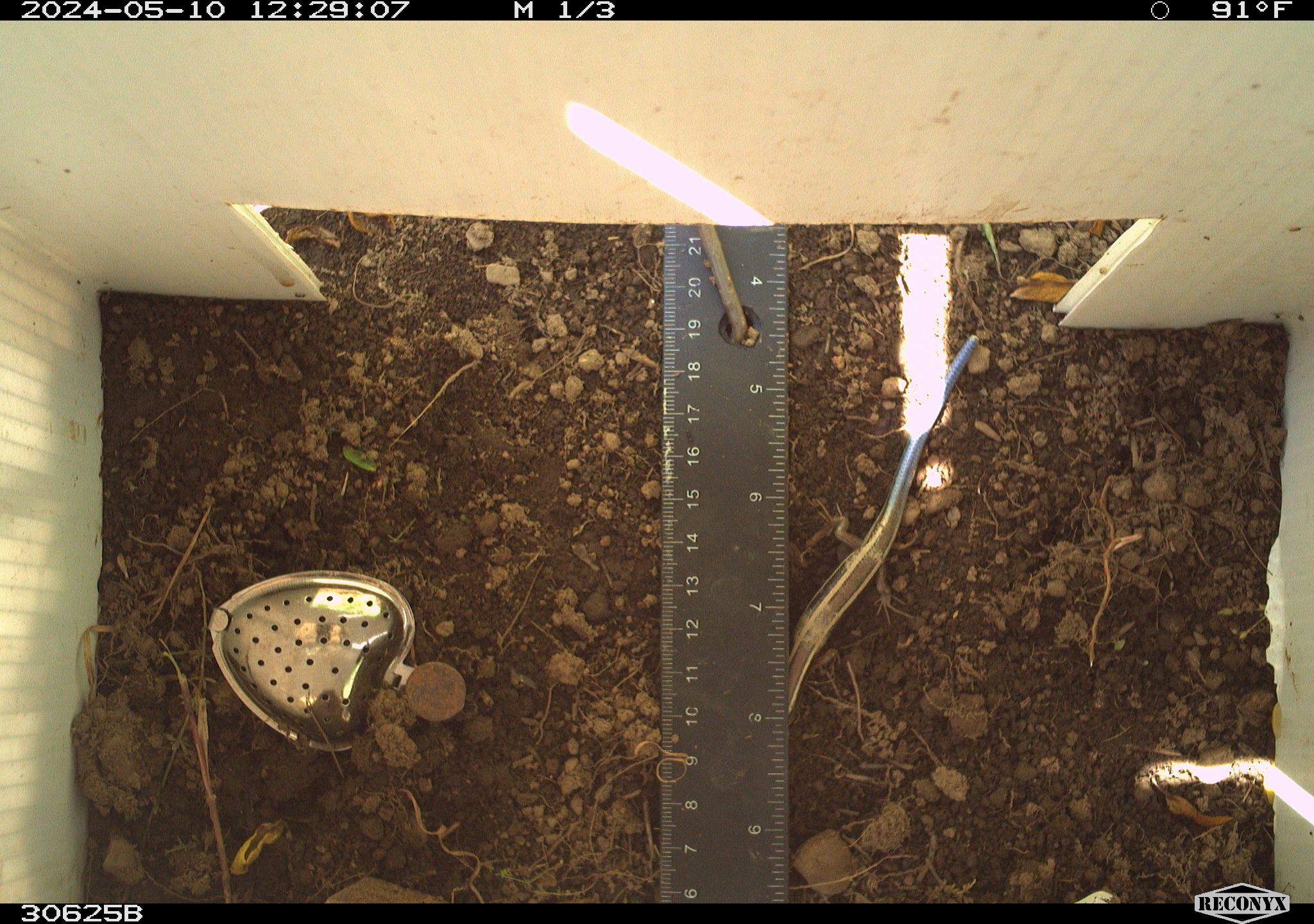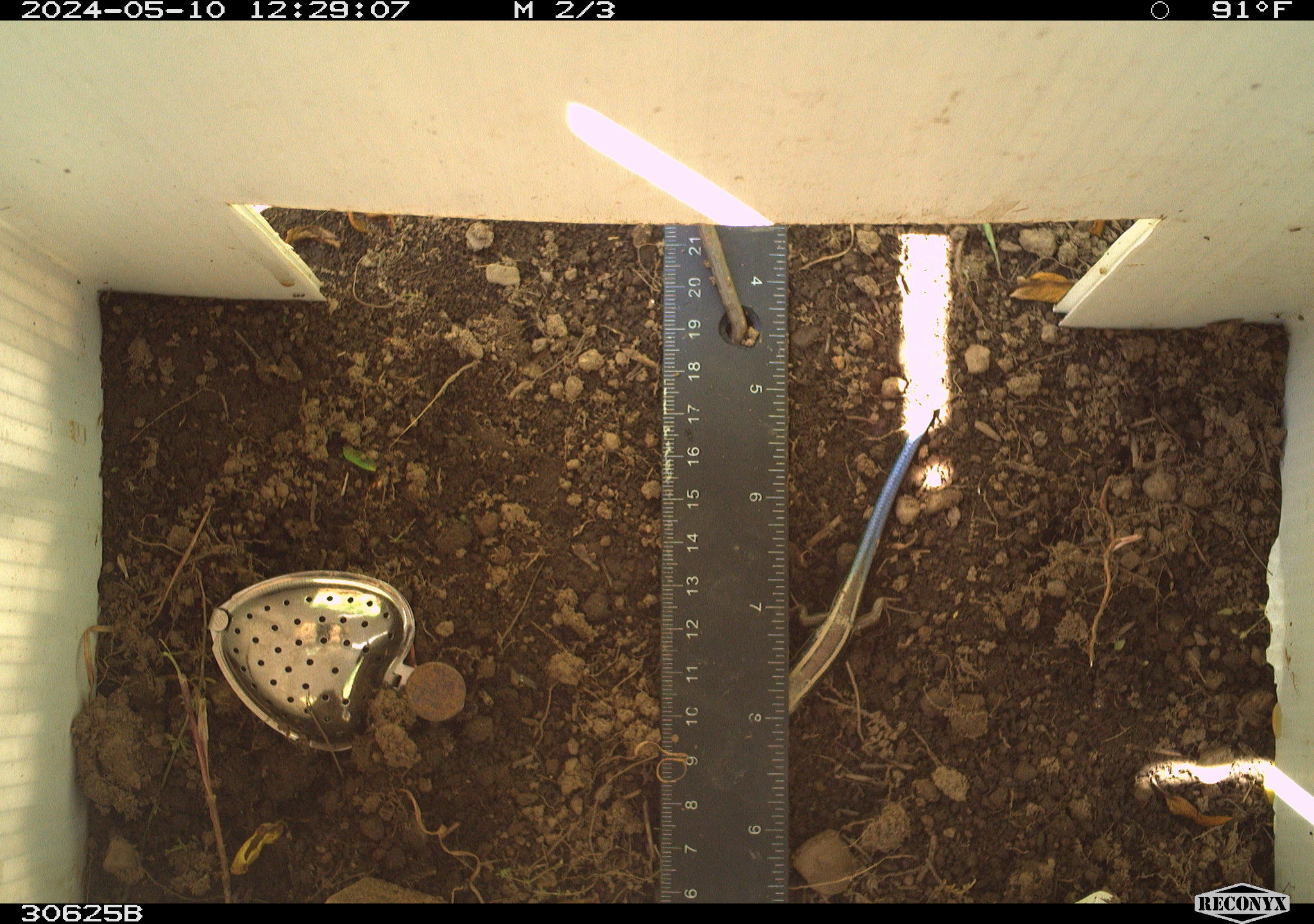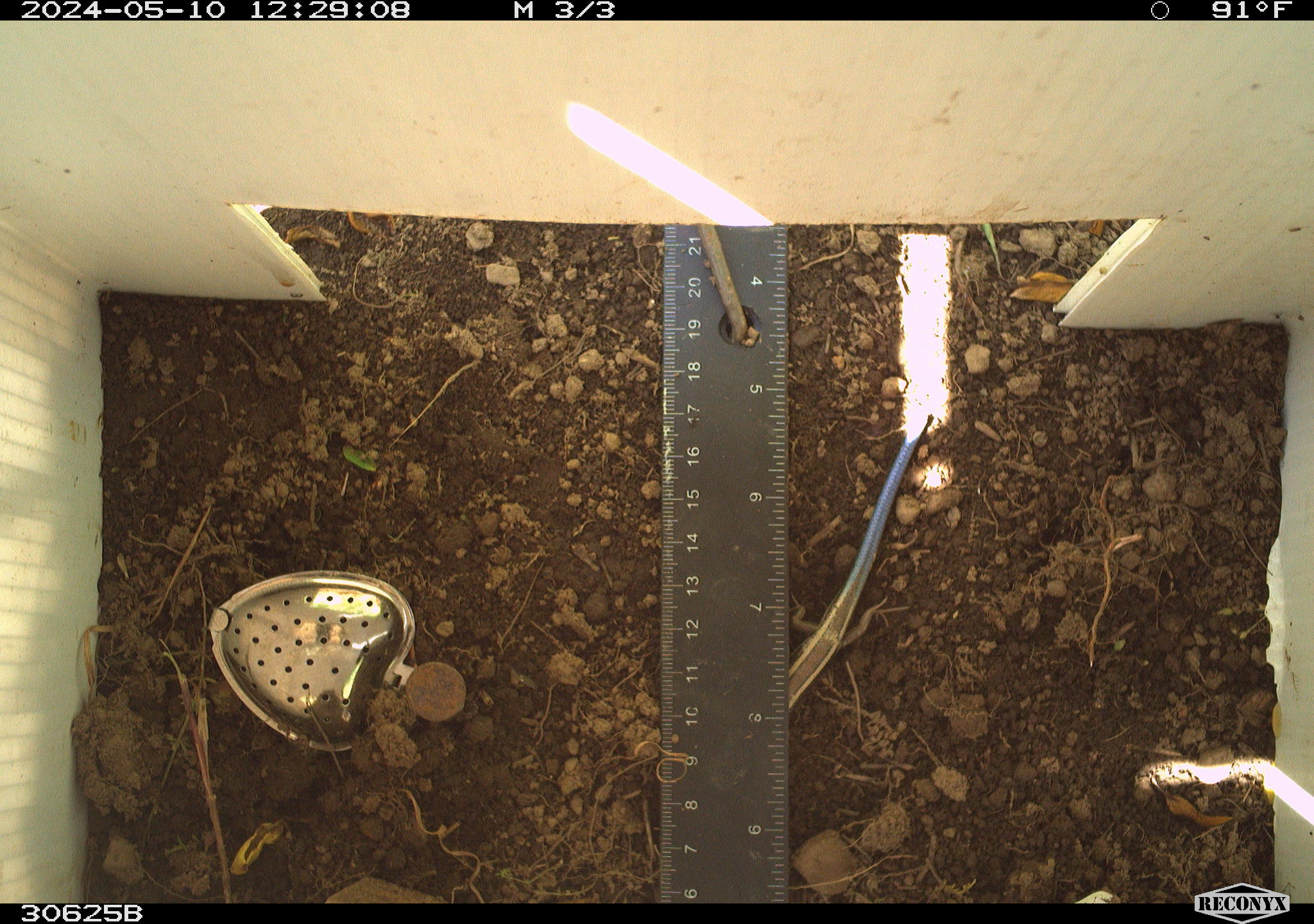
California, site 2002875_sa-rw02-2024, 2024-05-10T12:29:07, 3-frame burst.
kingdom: Animalia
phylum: Chordata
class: Reptilia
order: Squamata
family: Scincidae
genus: Plestiodon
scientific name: Plestiodon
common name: blue-tailed skinks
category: plestiodon species